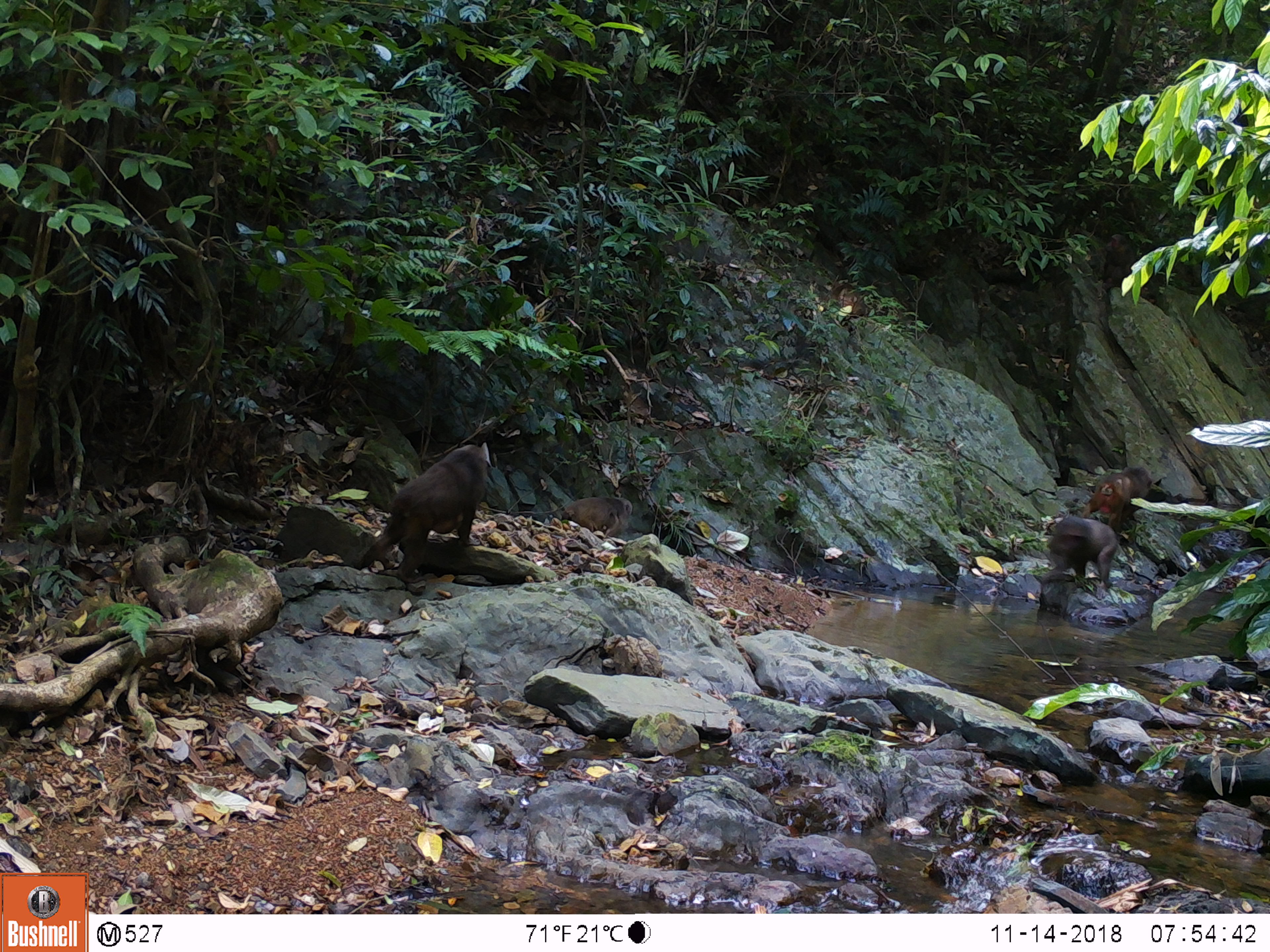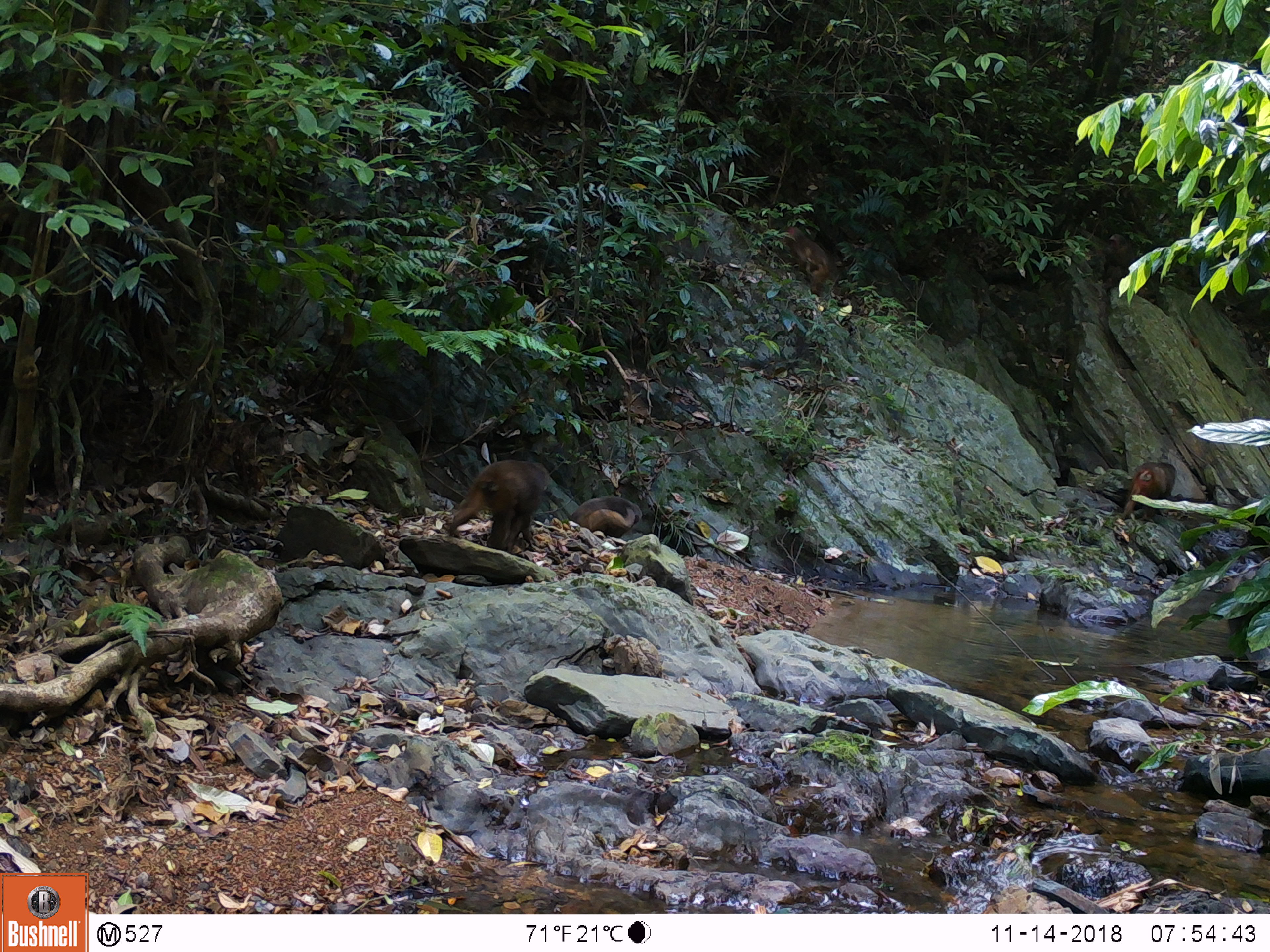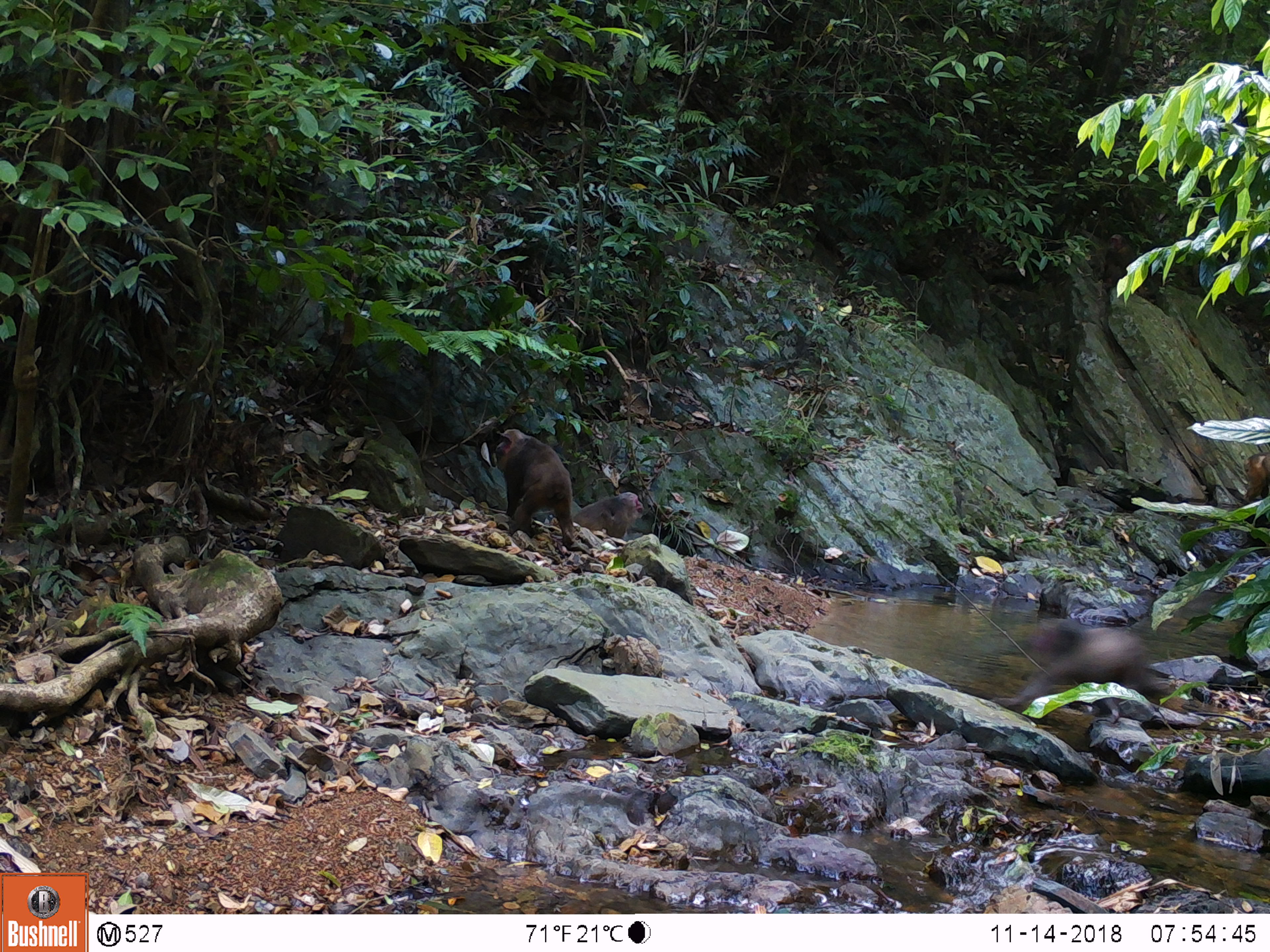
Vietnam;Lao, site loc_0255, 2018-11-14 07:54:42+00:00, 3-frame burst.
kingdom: Animalia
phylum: Chordata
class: Mammalia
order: Primates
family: Cercopithecidae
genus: Macaca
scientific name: Macaca arctoides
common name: stump-tailed macaque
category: stump tailed macaque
Stump tailed macaque (stump-tailed macaque) (Macaca arctoides). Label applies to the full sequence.